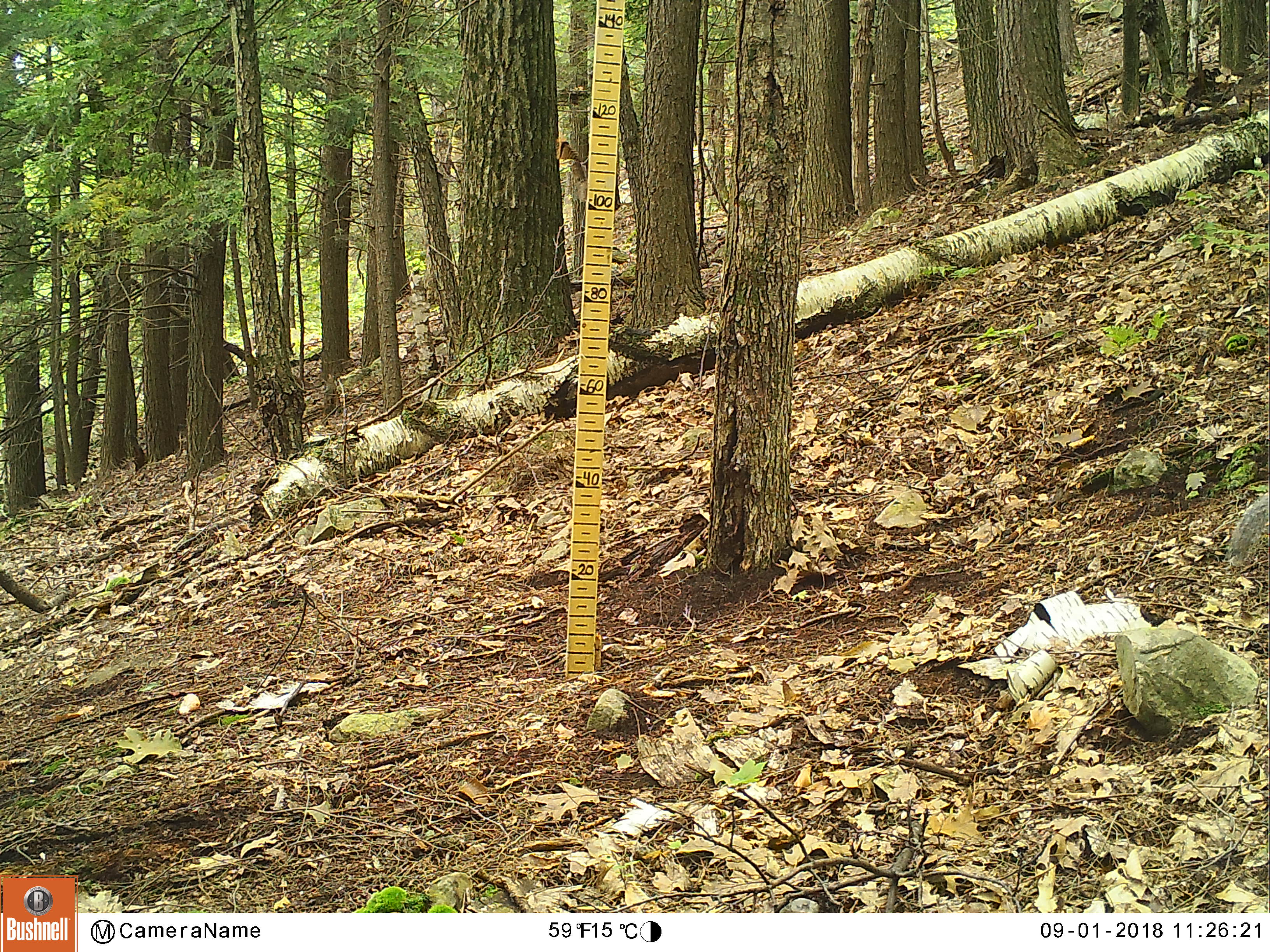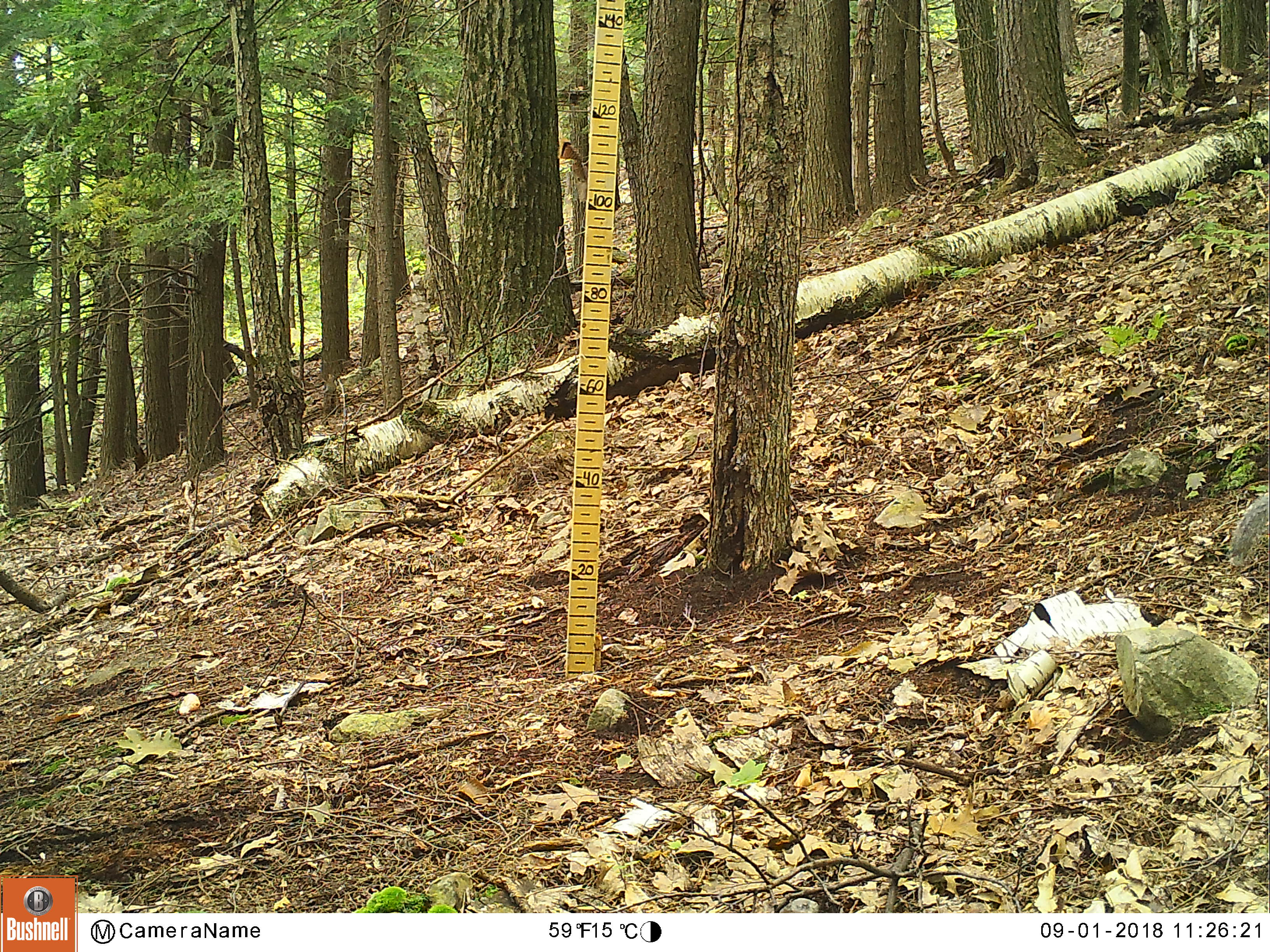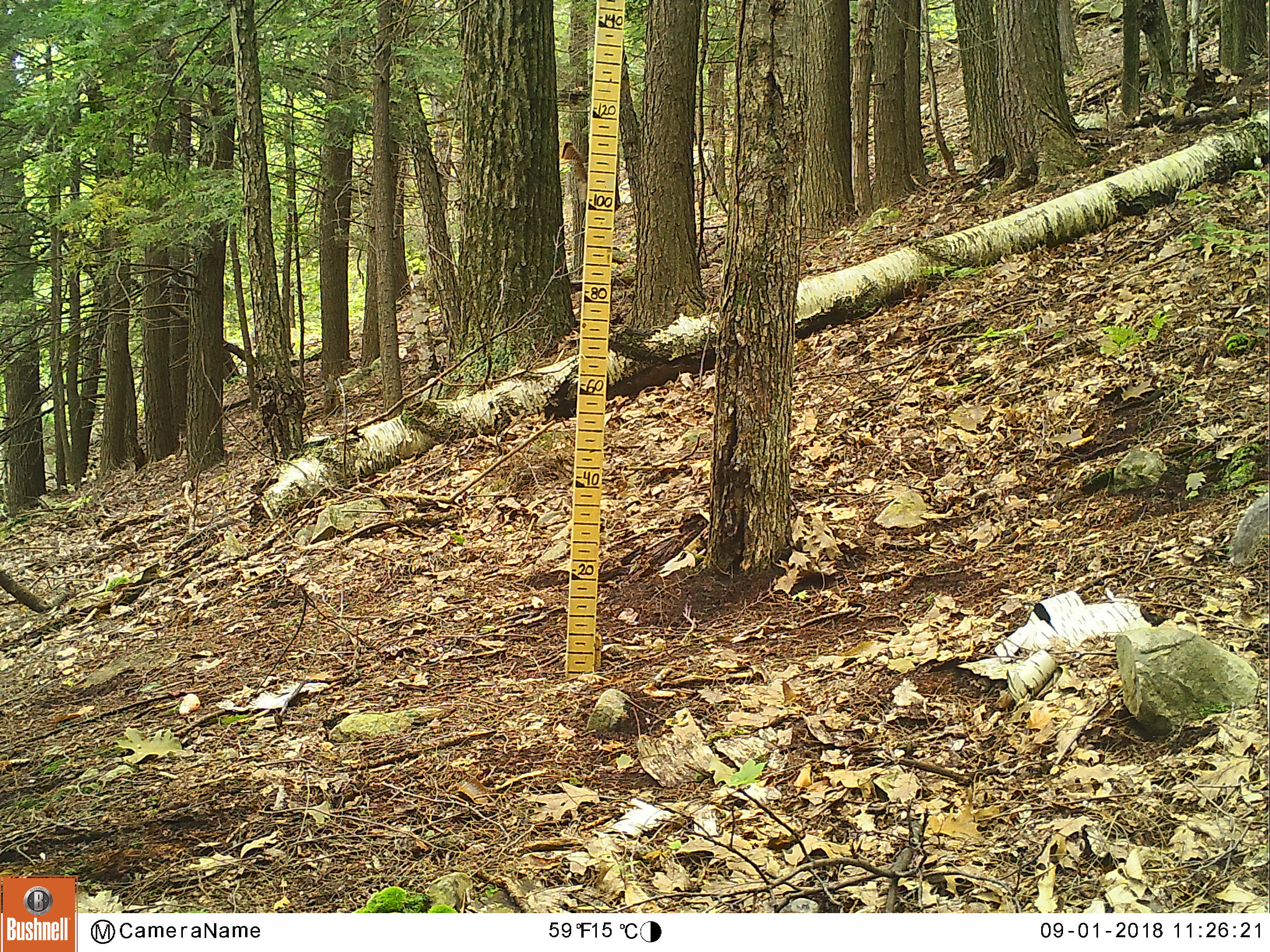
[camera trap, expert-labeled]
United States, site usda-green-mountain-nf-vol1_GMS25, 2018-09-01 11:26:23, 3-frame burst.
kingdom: Animalia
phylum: Chordata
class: Mammalia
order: Rodentia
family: Sciuridae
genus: Sciurus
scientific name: Sciurus carolinensis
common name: gray squirrel